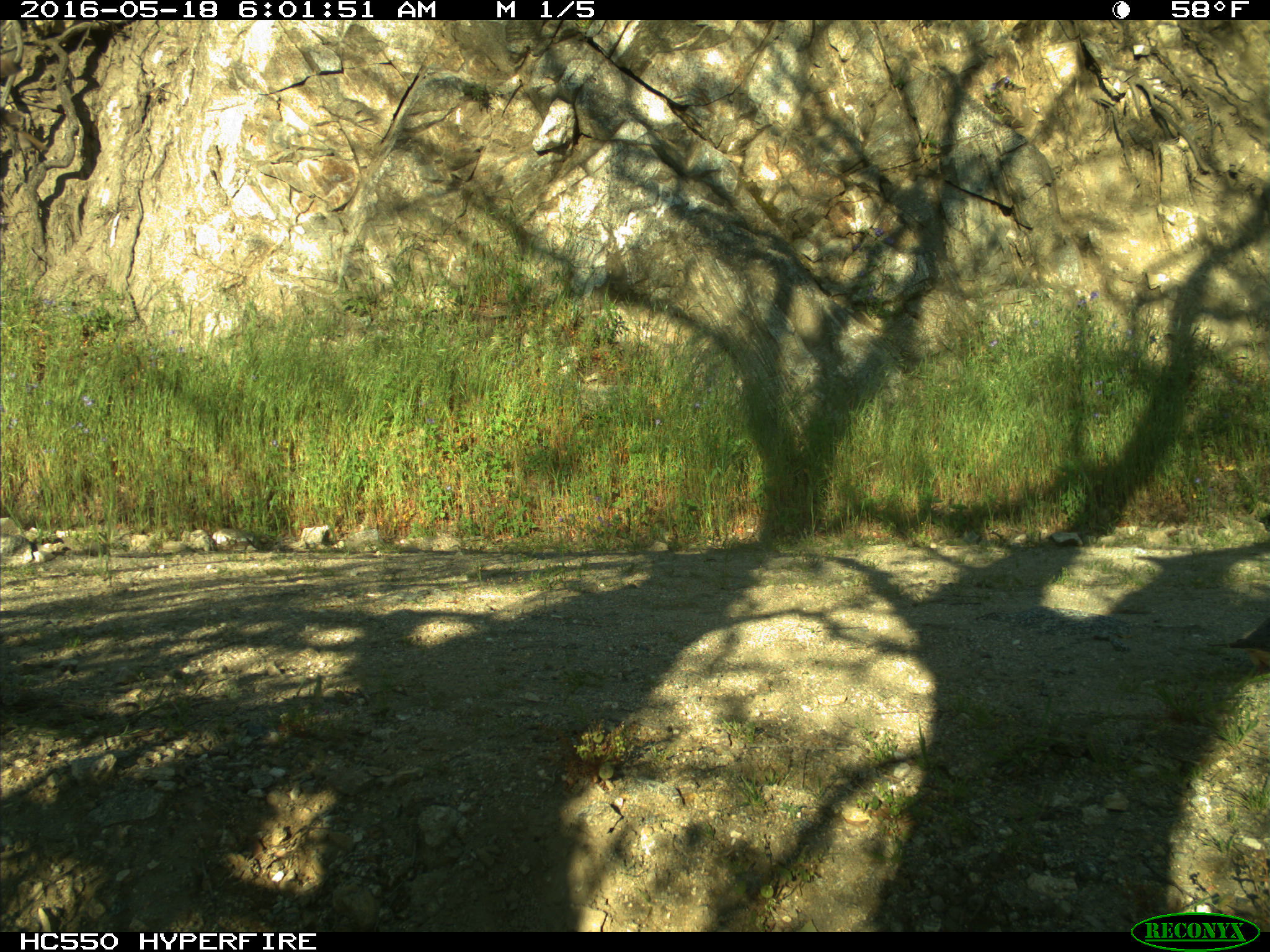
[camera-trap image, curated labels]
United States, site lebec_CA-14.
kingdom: Animalia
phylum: Chordata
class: Aves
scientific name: Aves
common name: birds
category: unidentified bird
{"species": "unidentified bird (birds) (Aves)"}